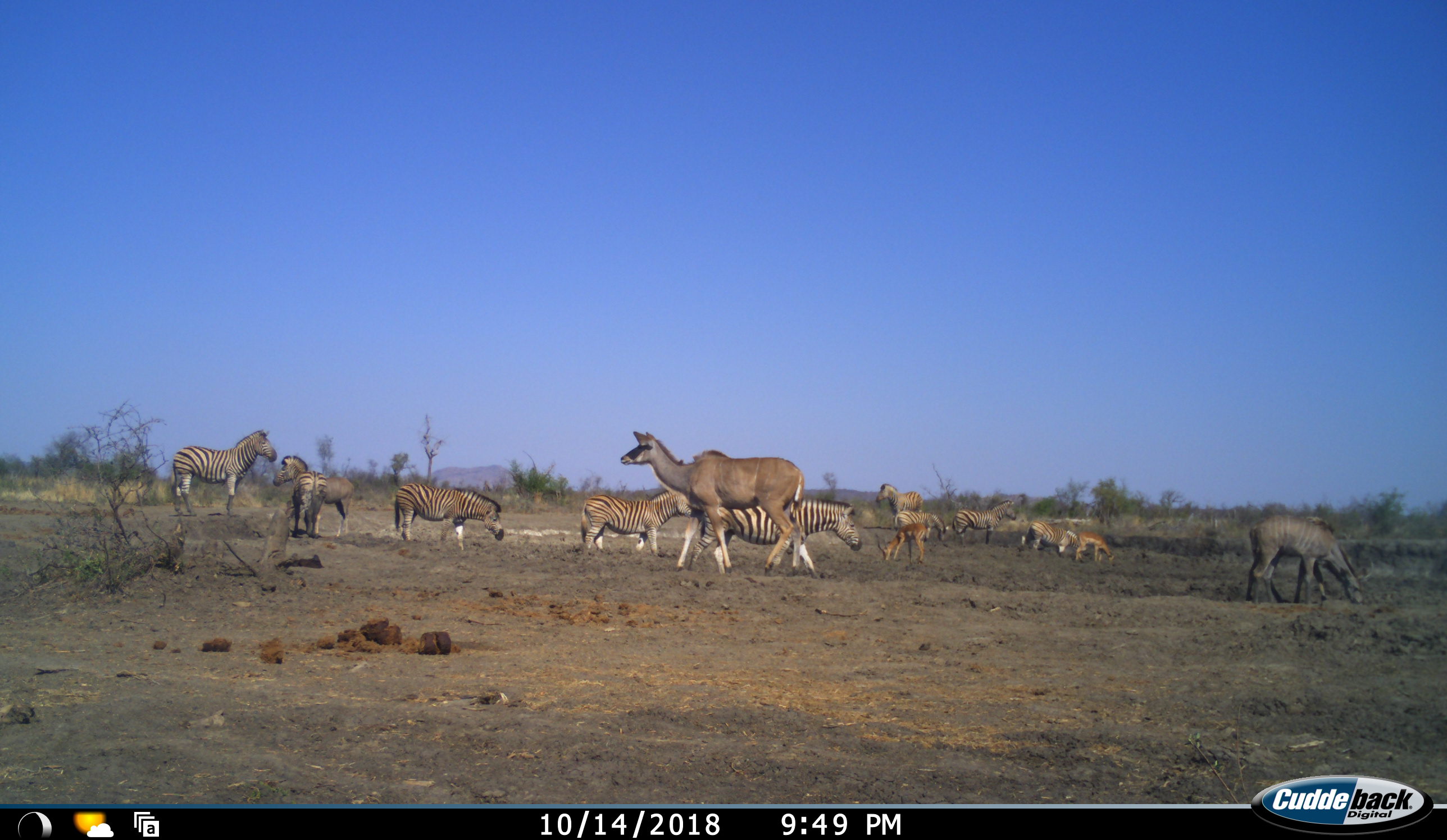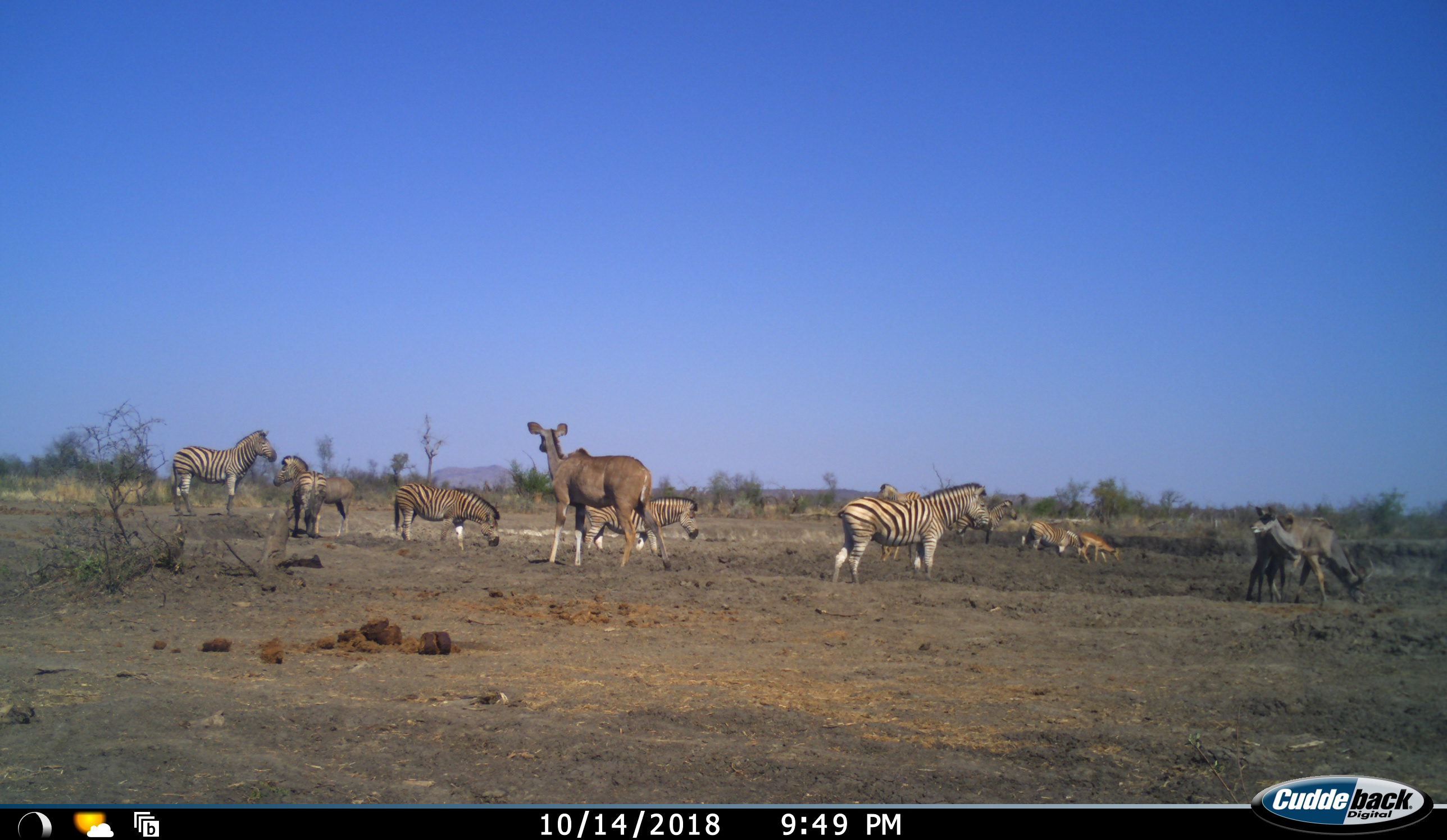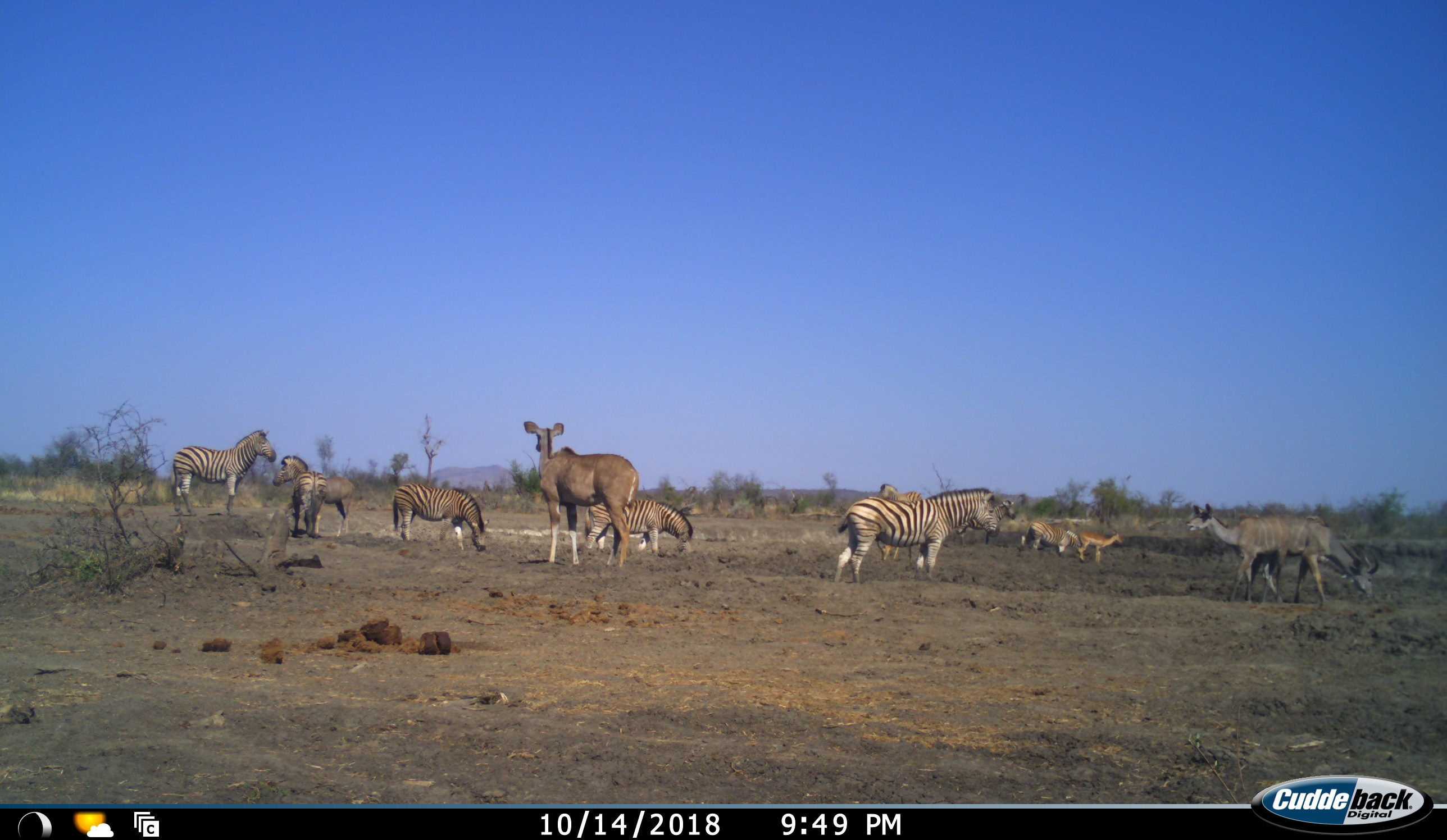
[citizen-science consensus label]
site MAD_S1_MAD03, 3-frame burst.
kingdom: Animalia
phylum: Chordata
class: Mammalia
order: Artiodactyla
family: Bovidae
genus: Aepyceros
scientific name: Aepyceros melampus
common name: impala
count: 2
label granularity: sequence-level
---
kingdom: Animalia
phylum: Chordata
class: Mammalia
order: Artiodactyla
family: Bovidae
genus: Tragelaphus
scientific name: Tragelaphus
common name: kudu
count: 3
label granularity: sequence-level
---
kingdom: Animalia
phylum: Chordata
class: Mammalia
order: Perissodactyla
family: Equidae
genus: Equus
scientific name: Equus quagga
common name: plains zebra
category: zebraplains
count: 9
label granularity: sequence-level